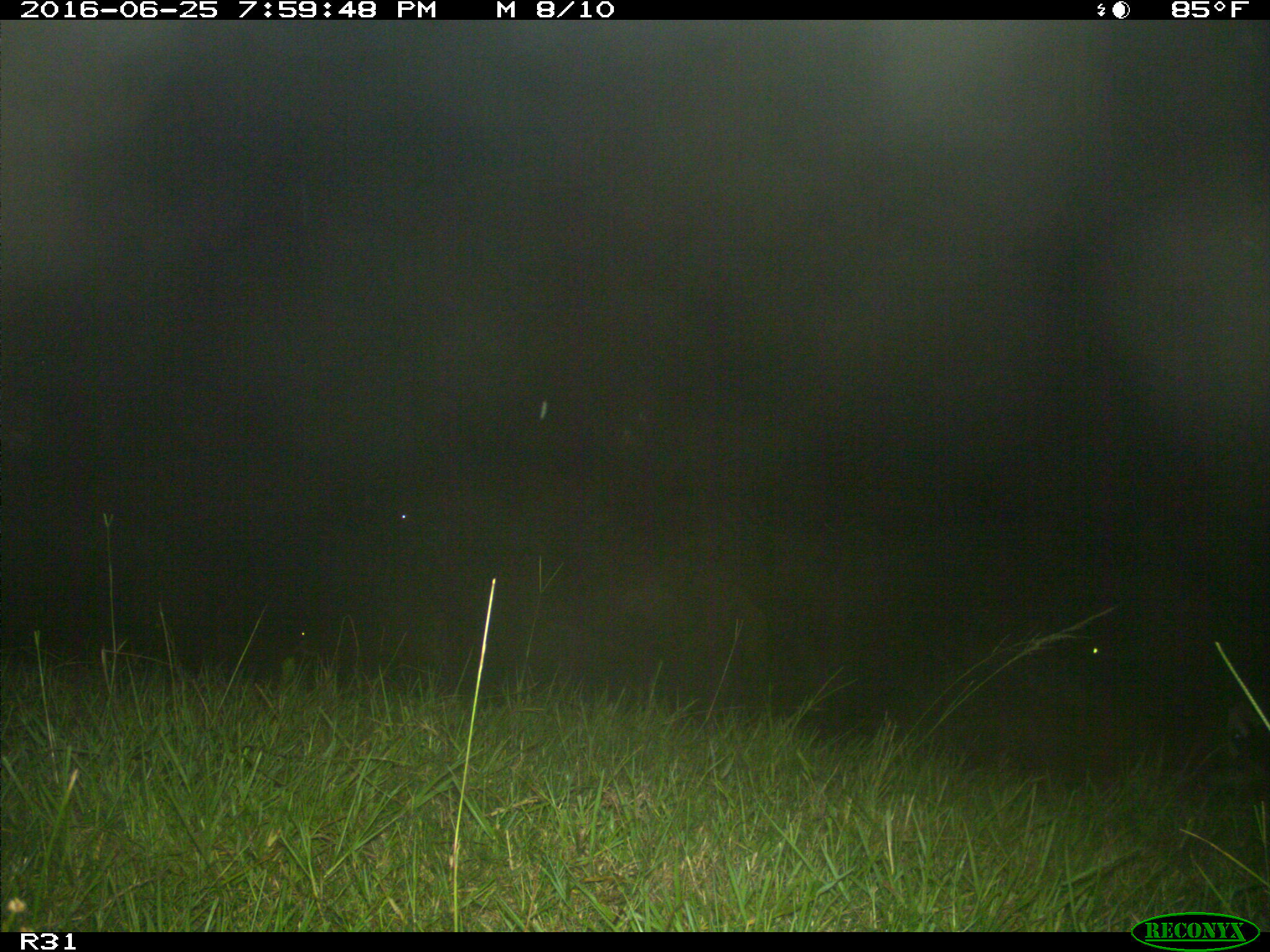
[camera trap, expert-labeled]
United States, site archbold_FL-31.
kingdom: Animalia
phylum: Chordata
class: Mammalia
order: Artiodactyla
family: Bovidae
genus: Bos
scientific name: Bos taurus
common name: domestic cow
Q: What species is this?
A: Bos taurus (domestic cow).